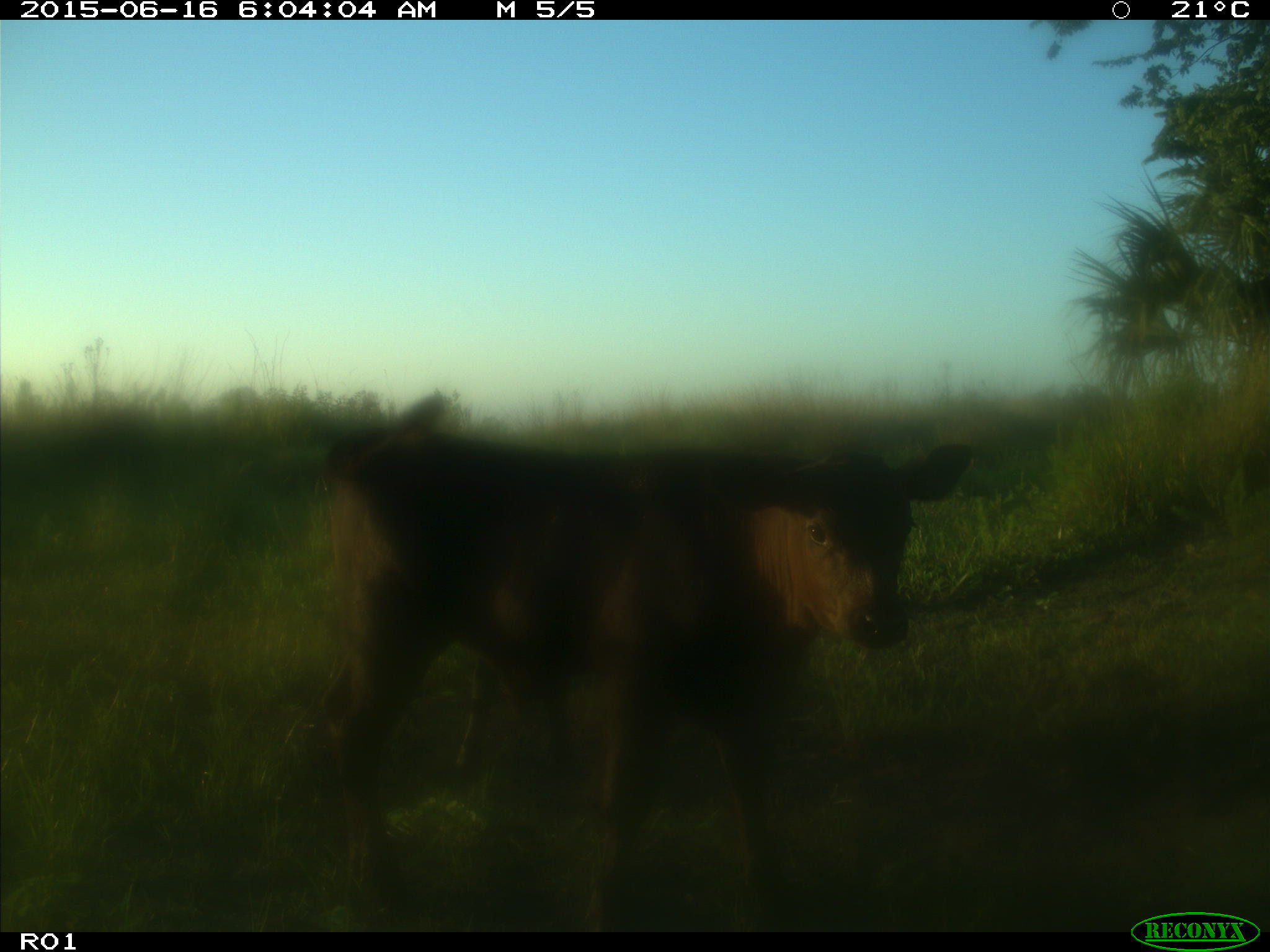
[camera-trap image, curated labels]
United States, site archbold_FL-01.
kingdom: Animalia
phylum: Chordata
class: Mammalia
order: Artiodactyla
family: Bovidae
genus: Bos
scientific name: Bos taurus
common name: domestic cow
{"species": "Bos taurus (domestic cow)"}